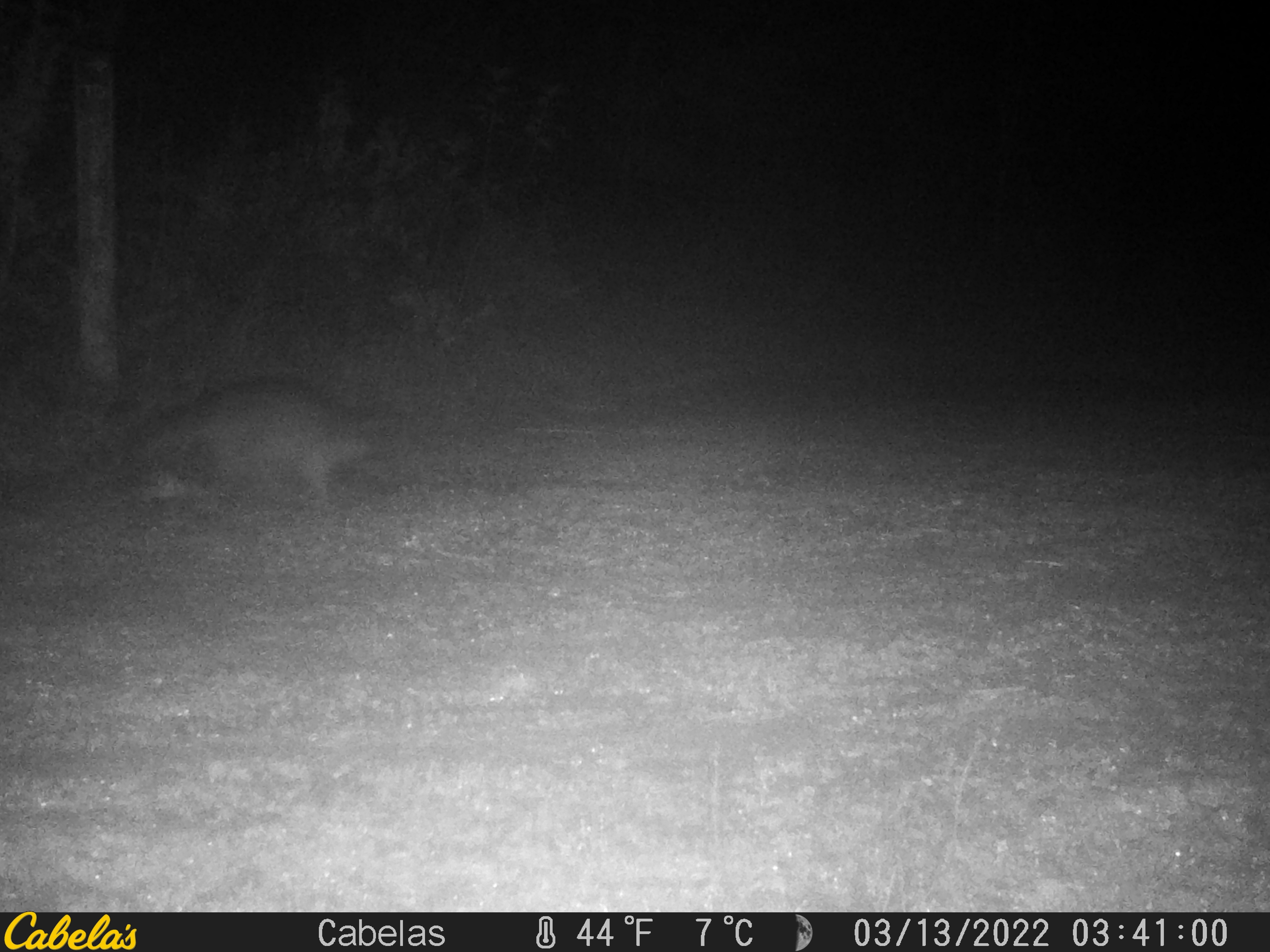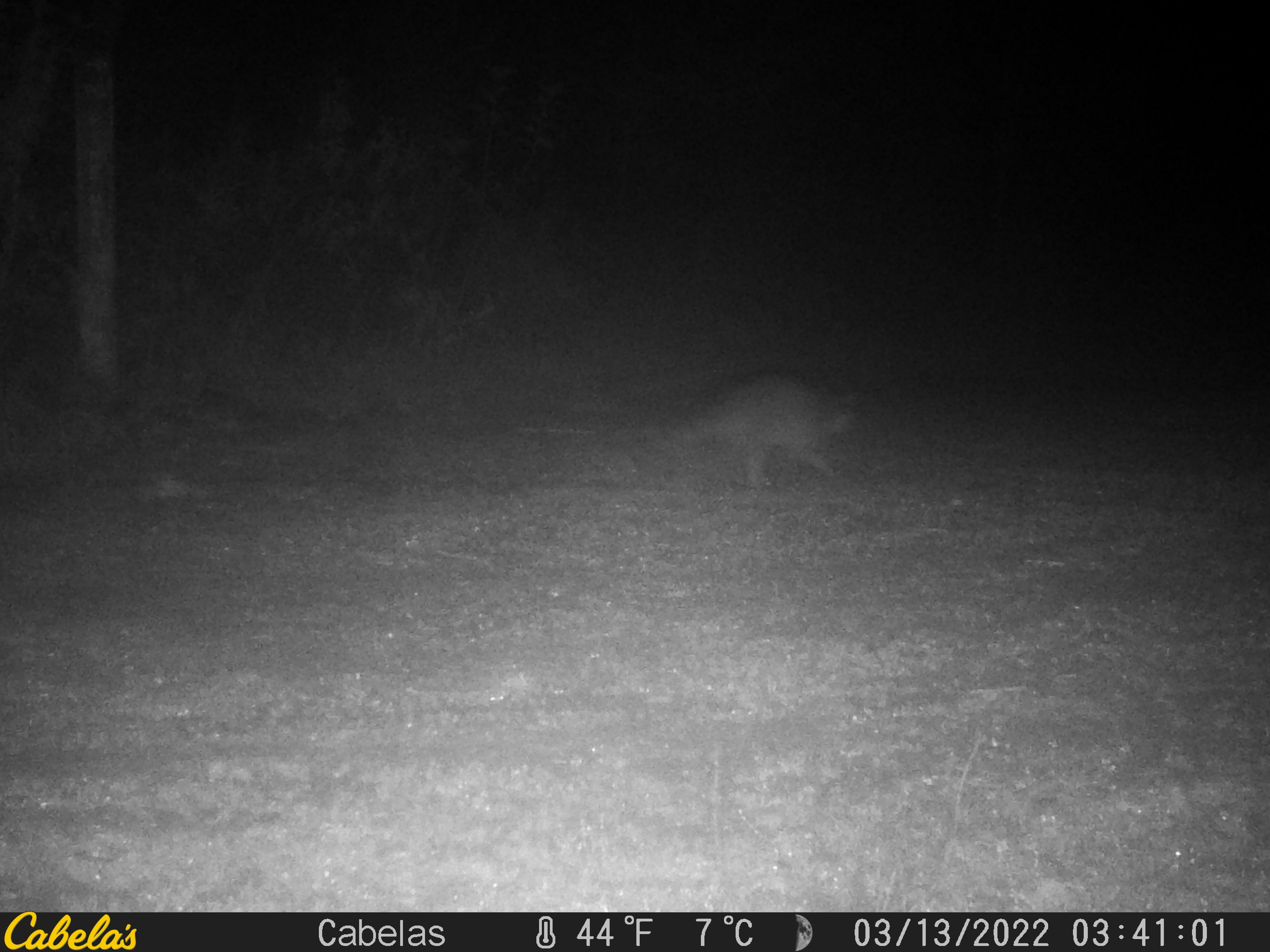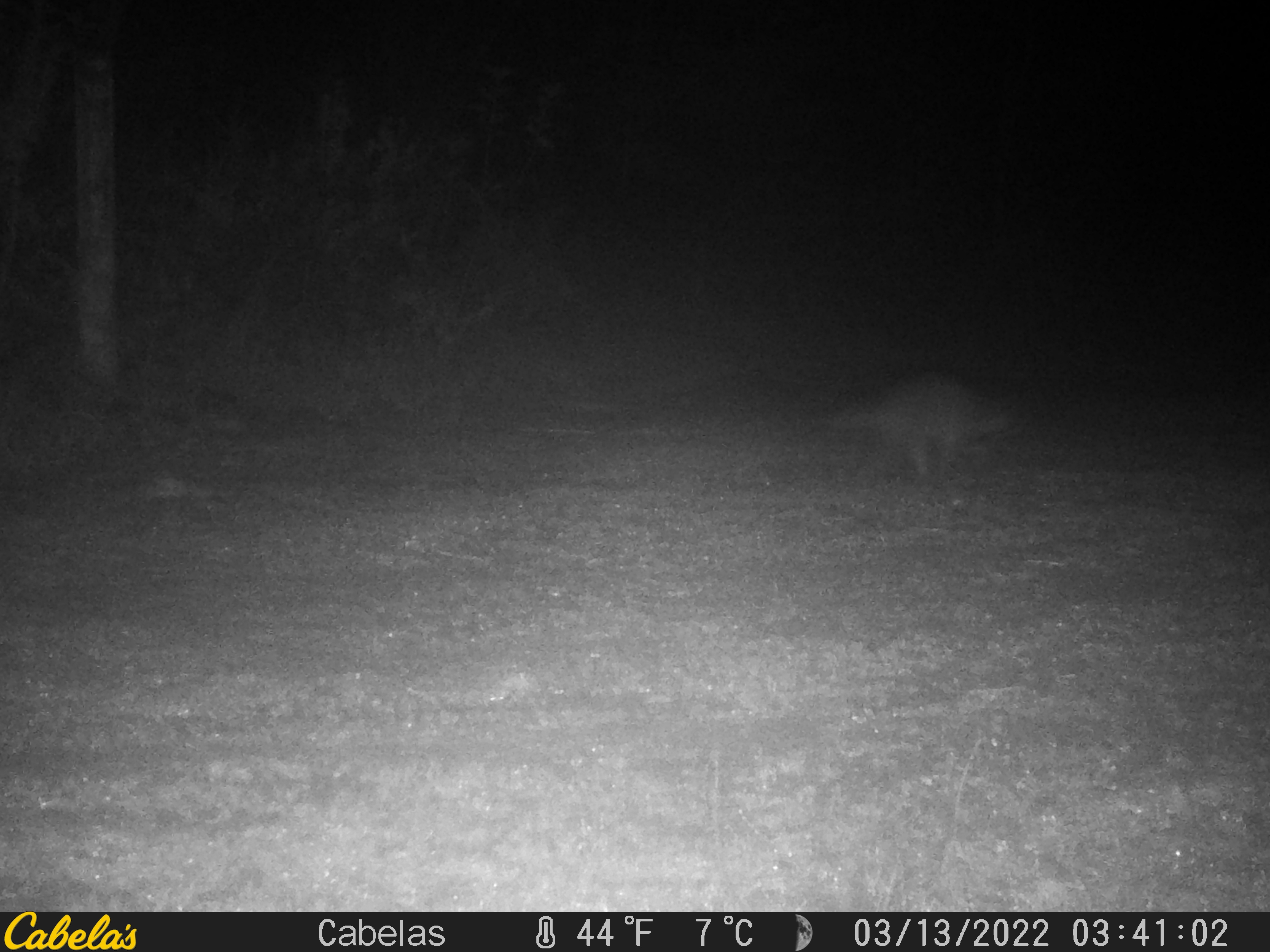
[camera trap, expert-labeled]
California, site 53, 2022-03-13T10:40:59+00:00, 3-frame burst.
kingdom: Animalia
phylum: Chordata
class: Mammalia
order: Carnivora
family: Procyonidae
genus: Procyon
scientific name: Procyon lotor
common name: raccoon